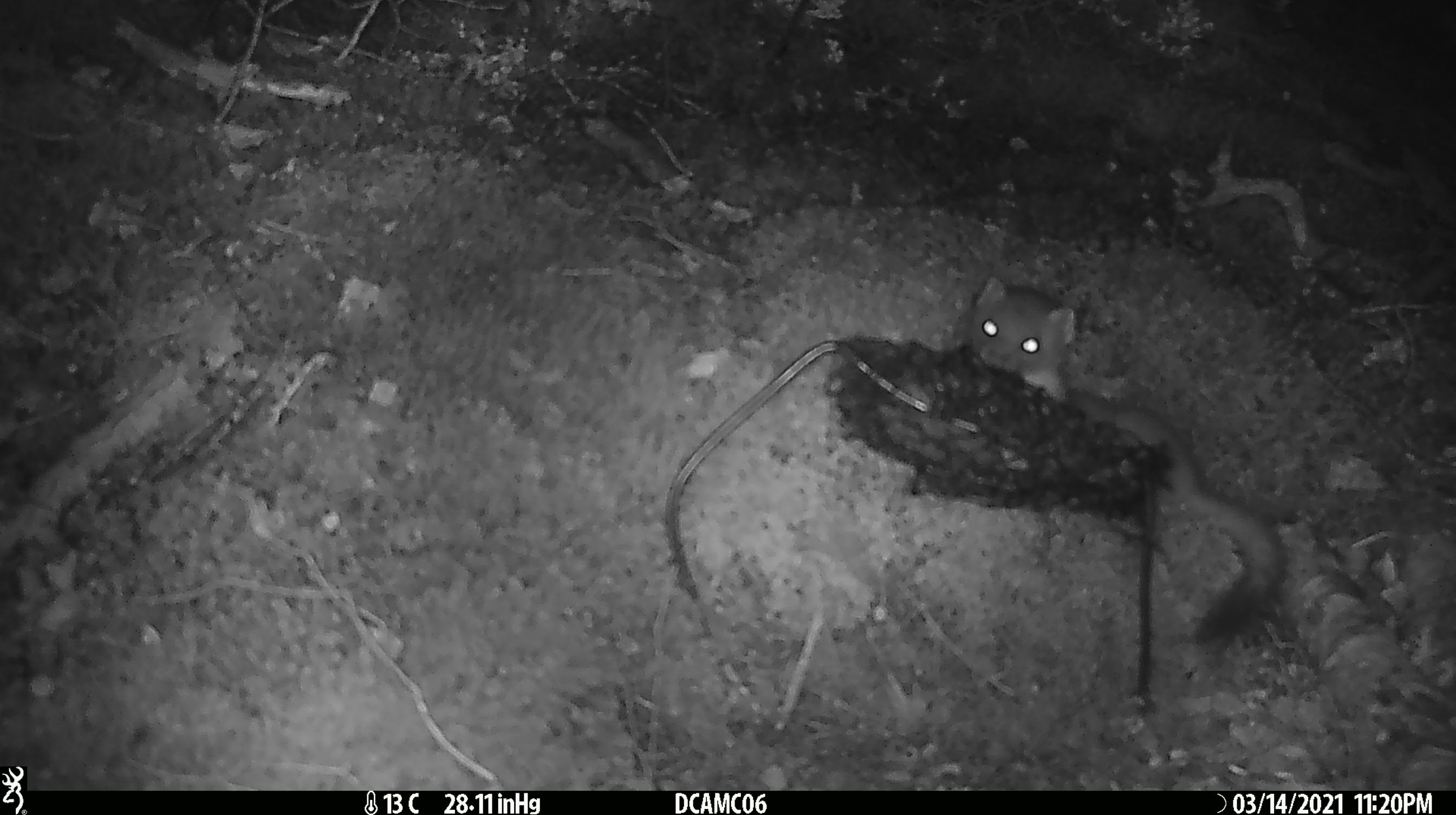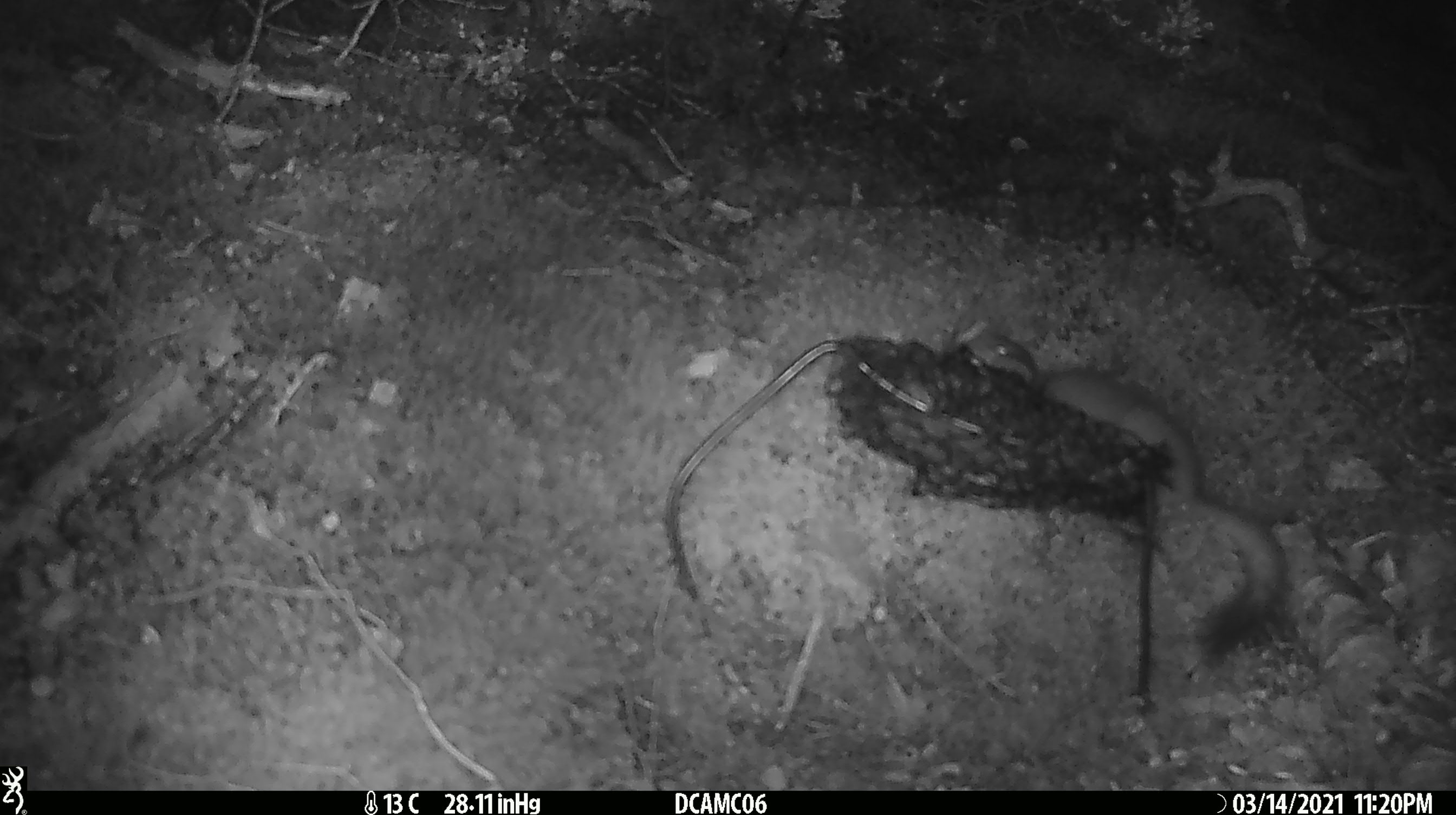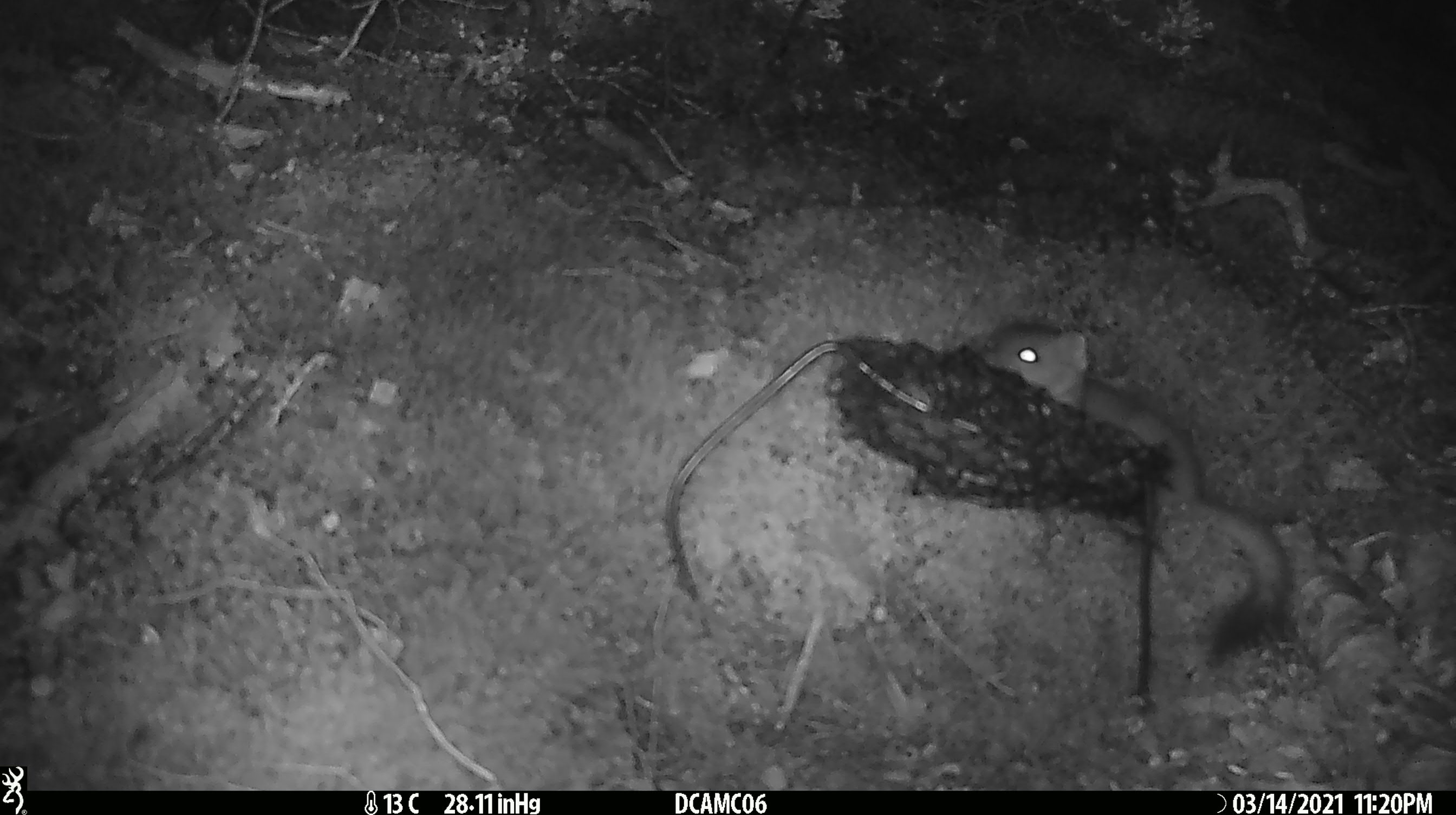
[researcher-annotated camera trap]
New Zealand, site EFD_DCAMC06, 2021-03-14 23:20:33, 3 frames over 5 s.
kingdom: Animalia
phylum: Chordata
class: Mammalia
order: Carnivora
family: Mustelidae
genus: Mustela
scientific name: Mustela erminea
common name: stoat